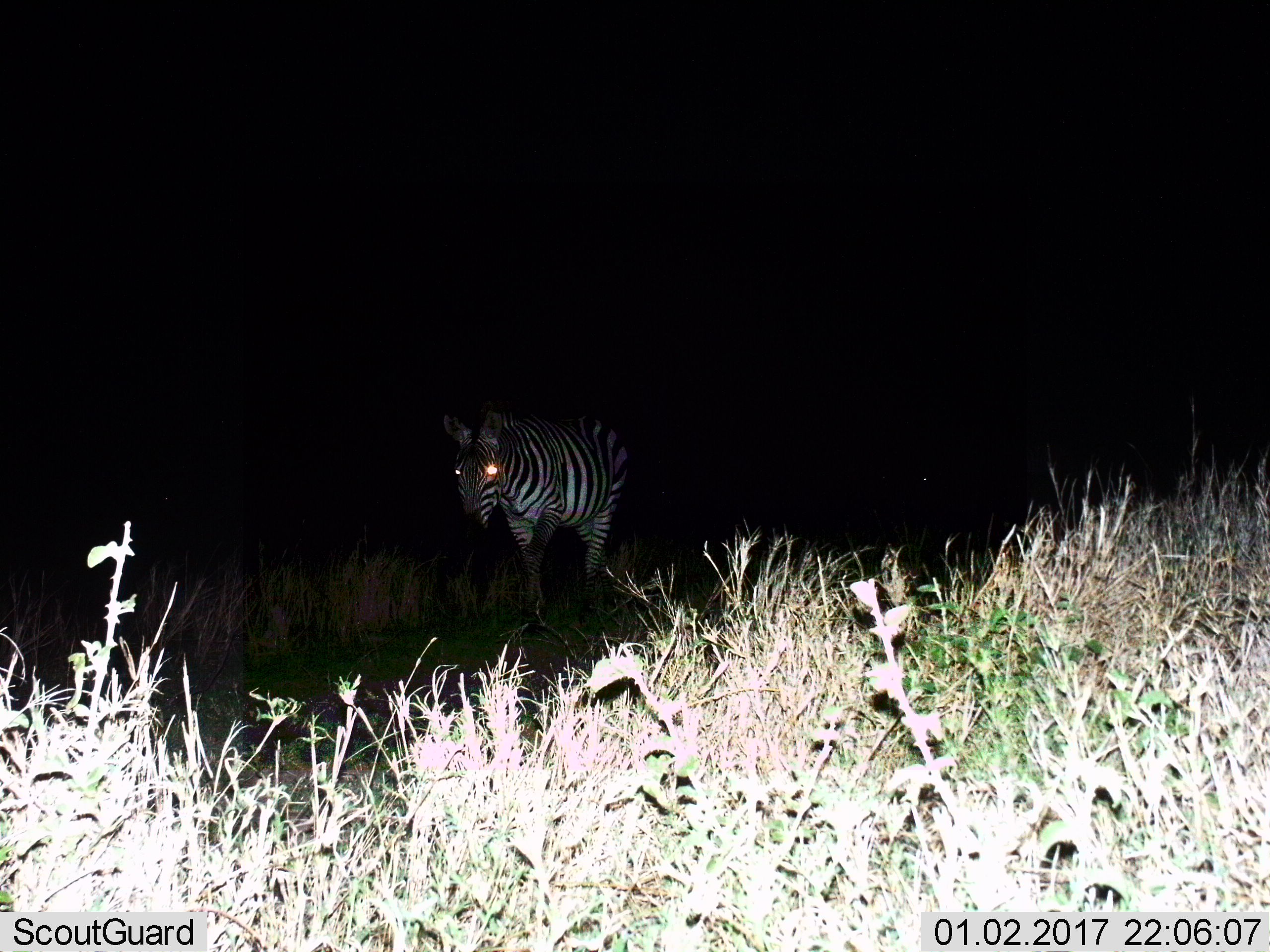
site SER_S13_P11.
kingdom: Animalia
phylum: Chordata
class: Mammalia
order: Perissodactyla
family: Equidae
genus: Equus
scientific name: Equus quagga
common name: plains zebra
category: zebraplains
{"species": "zebraplains (plains zebra) (Equus quagga)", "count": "1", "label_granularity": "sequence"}